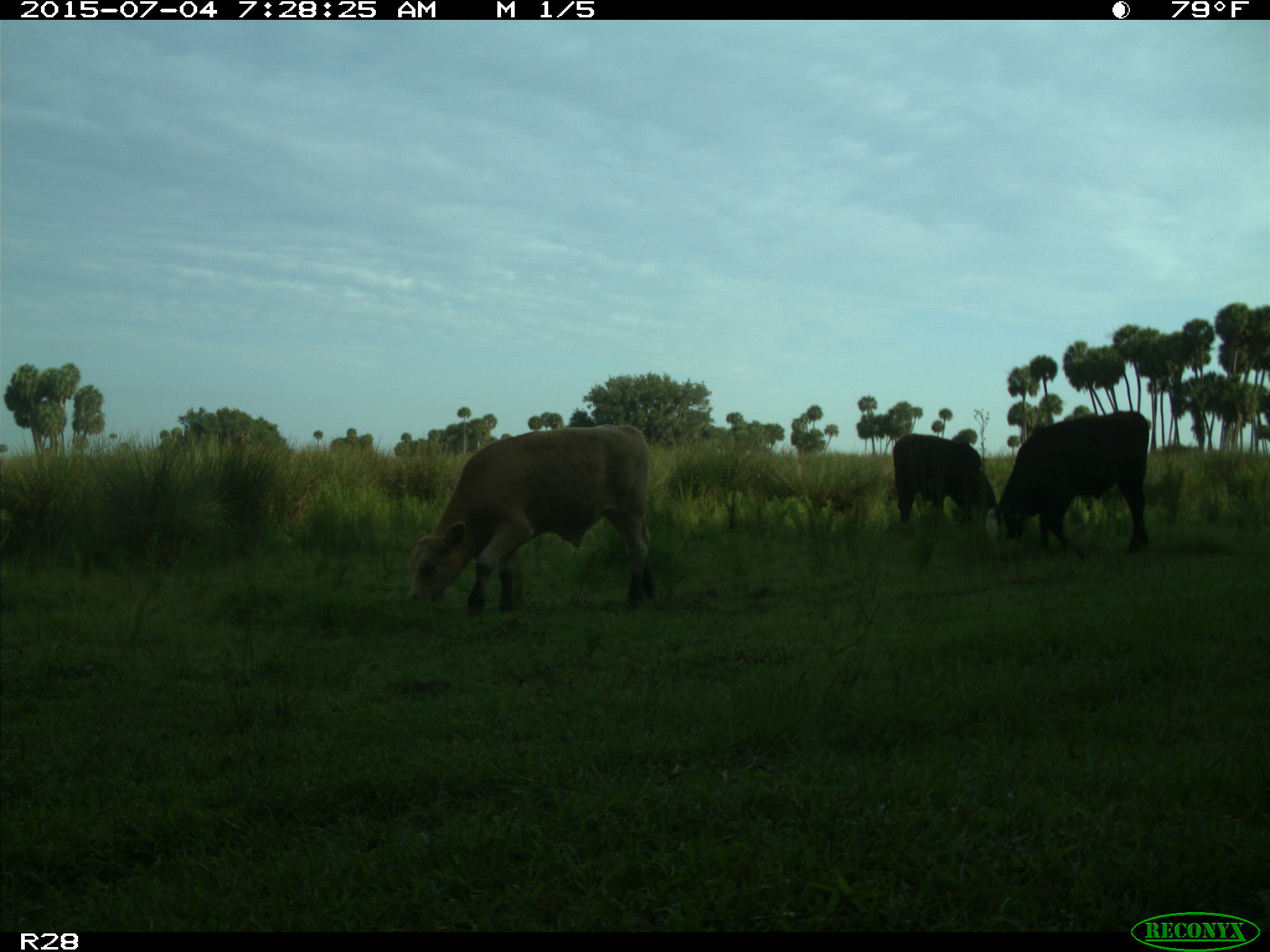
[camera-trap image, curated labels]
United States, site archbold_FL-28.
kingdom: Animalia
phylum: Chordata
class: Mammalia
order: Artiodactyla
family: Bovidae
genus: Bos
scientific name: Bos taurus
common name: domestic cow